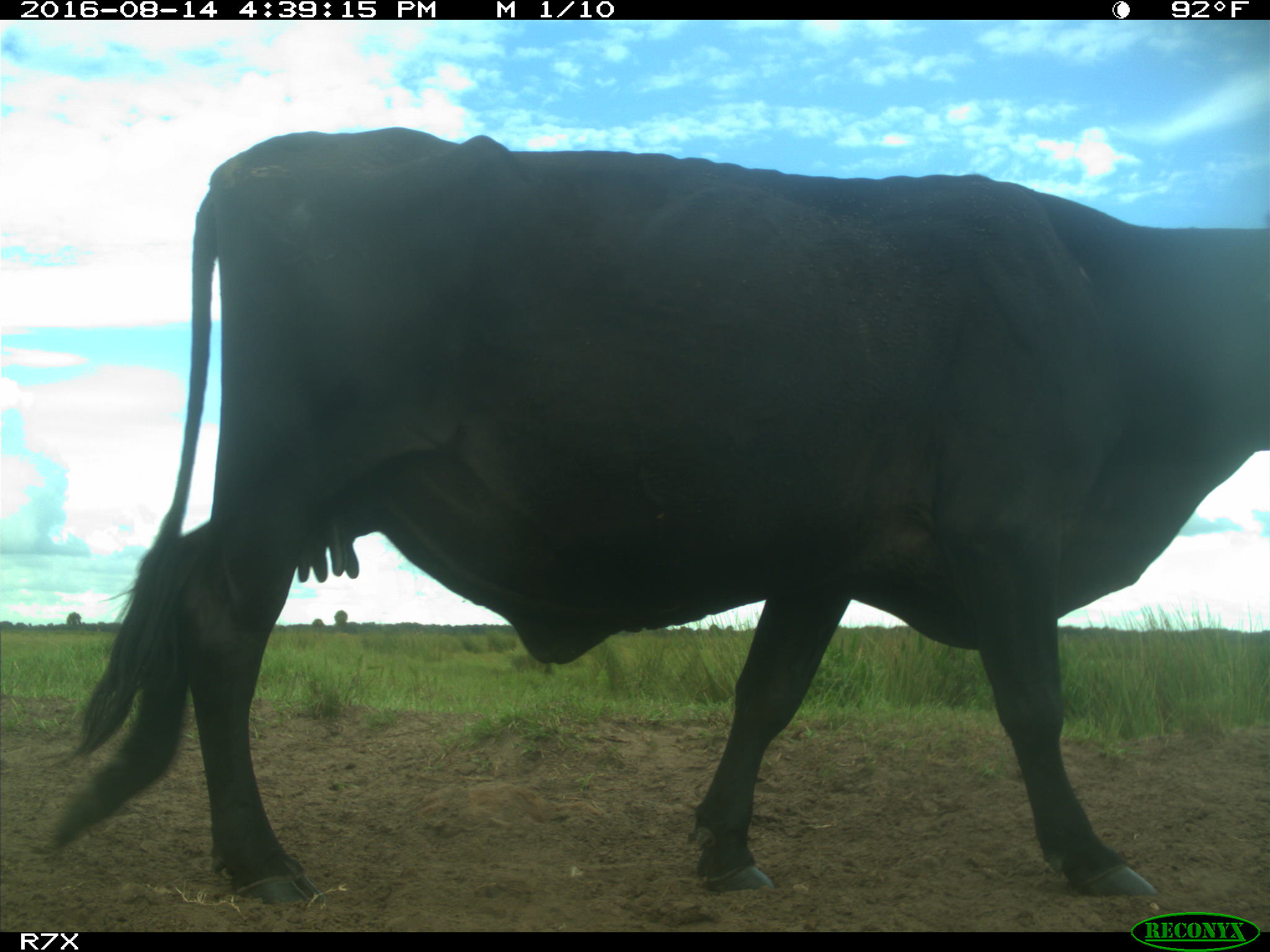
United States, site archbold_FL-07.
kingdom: Animalia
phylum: Chordata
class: Mammalia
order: Artiodactyla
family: Bovidae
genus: Bos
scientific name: Bos taurus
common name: domestic cow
Bos taurus (domestic cow).